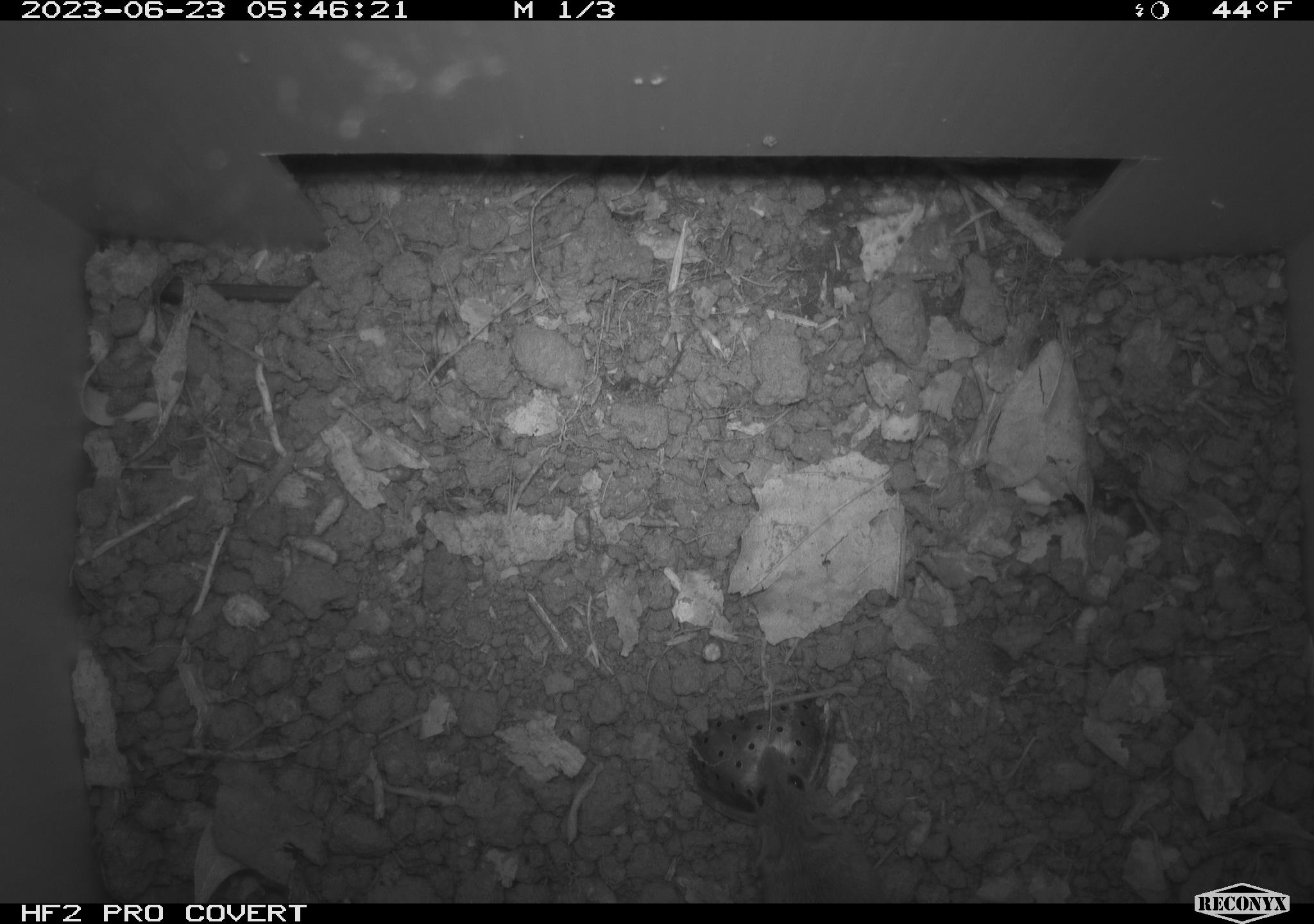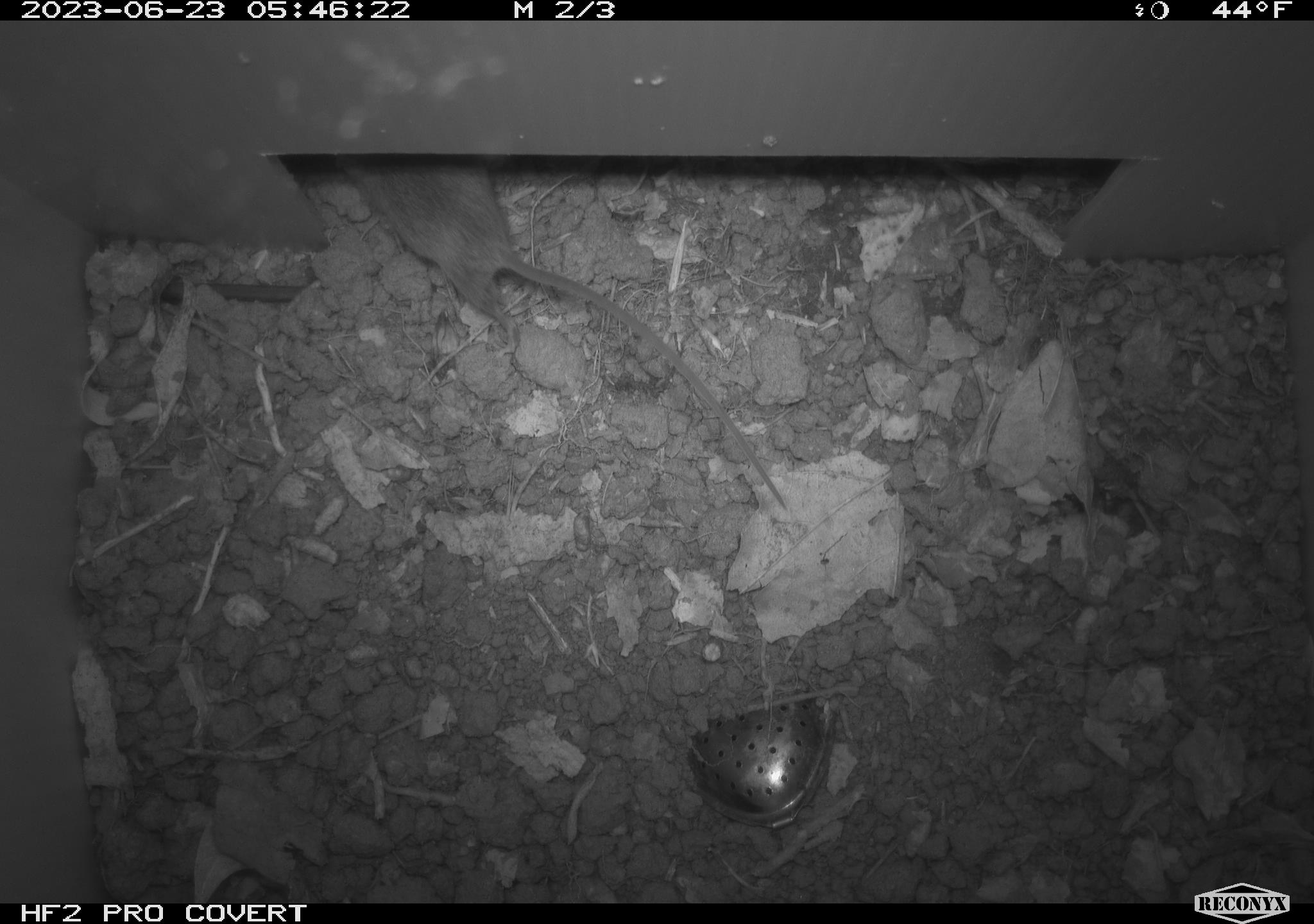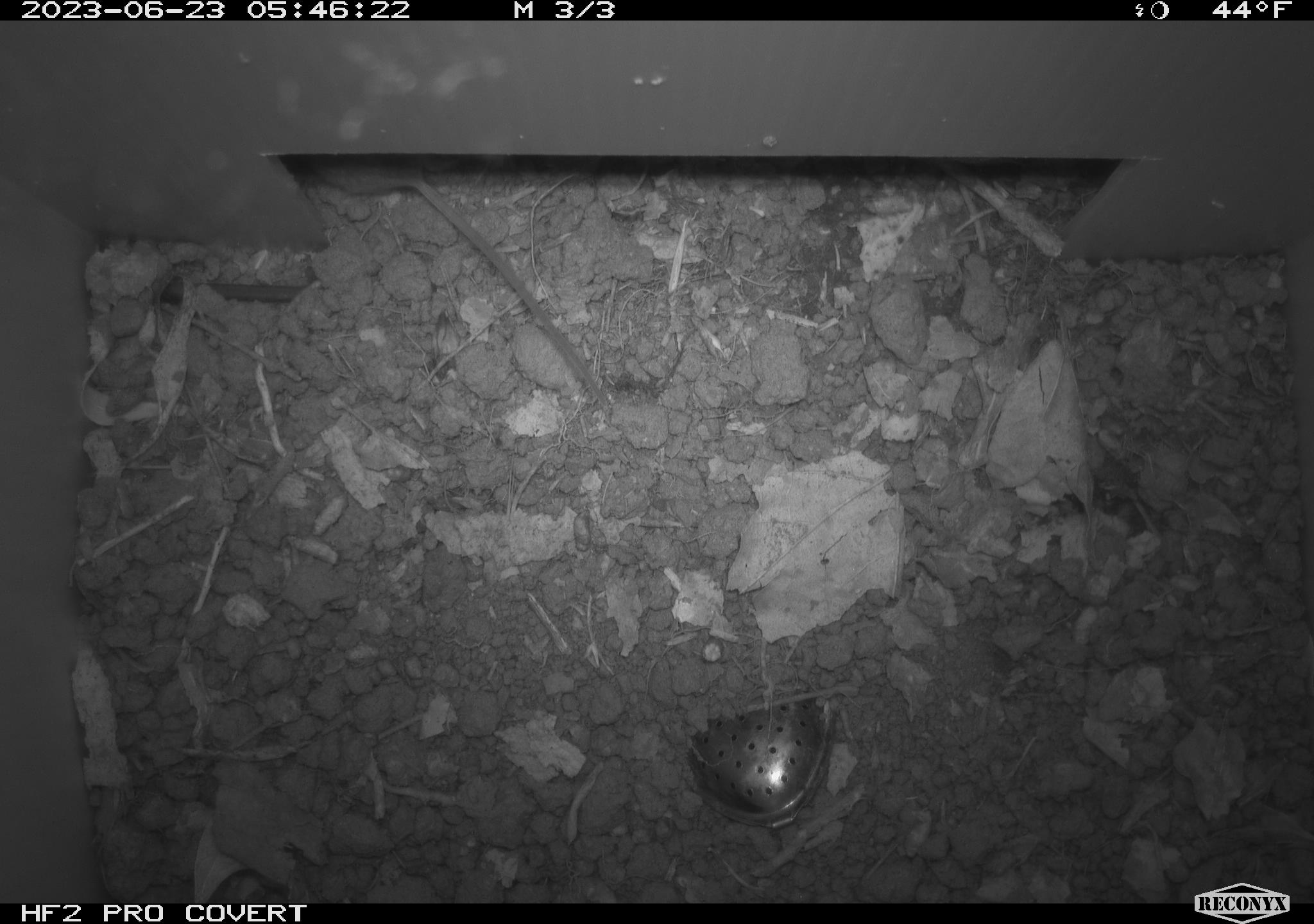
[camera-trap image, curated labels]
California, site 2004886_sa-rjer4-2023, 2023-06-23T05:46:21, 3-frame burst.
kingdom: Animalia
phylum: Chordata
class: Mammalia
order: Rodentia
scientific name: Rodentia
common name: mouse species